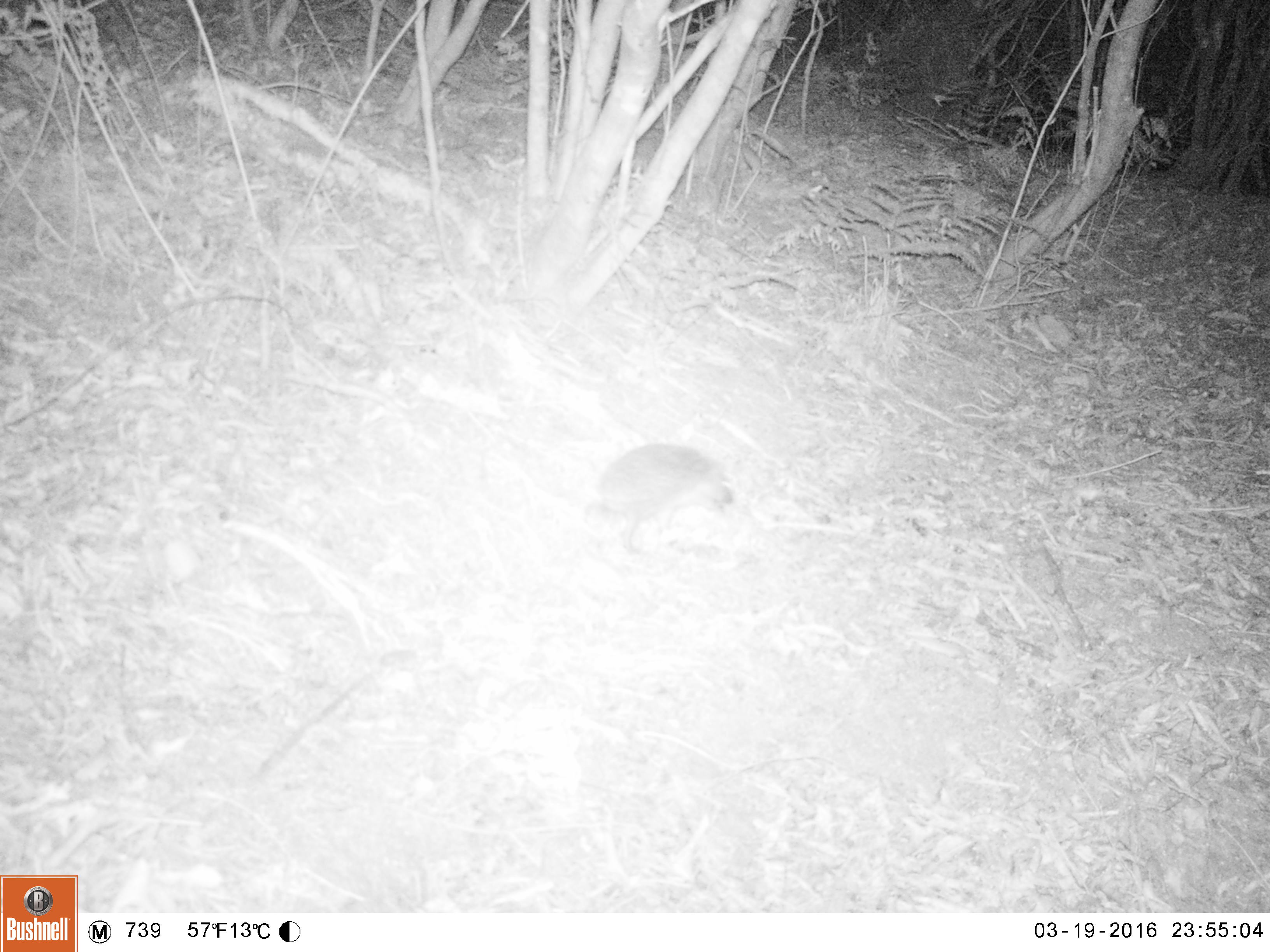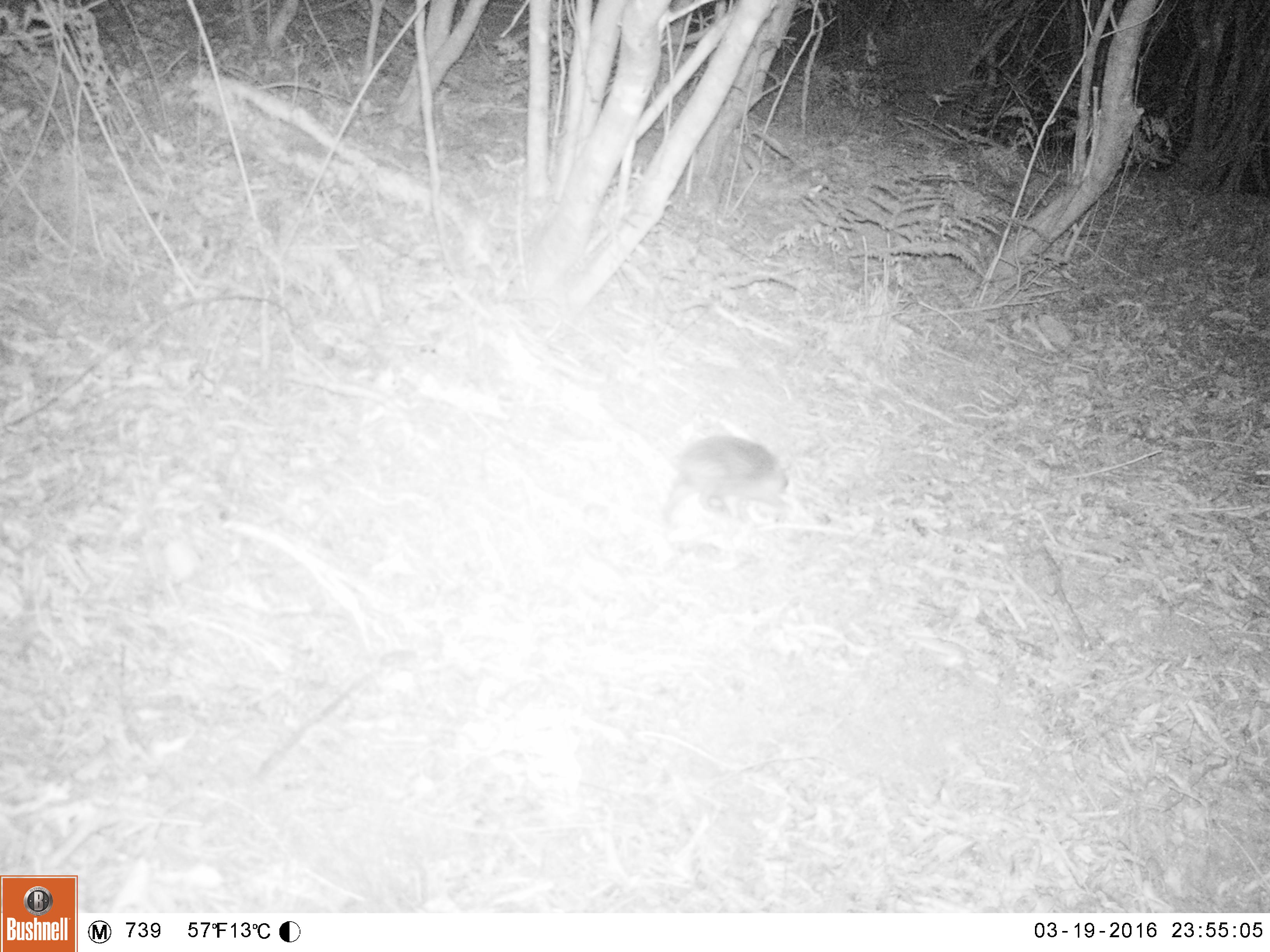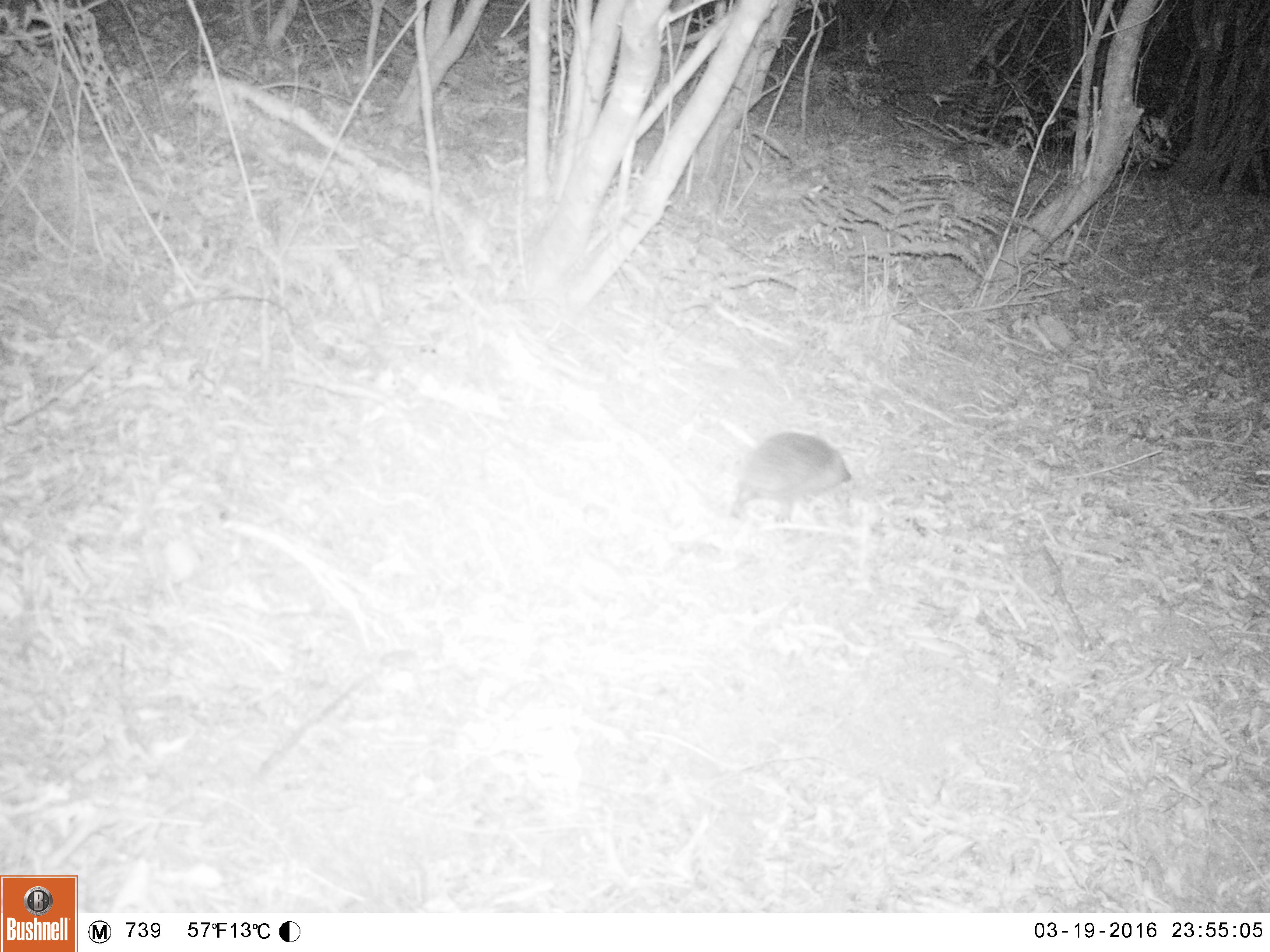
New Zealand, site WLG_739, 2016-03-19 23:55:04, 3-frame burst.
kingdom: Animalia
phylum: Chordata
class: Mammalia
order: Eulipotyphla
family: Erinaceidae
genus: Erinaceus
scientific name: Erinaceus europaeus europaeus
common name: european hedgehog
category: hedgehog